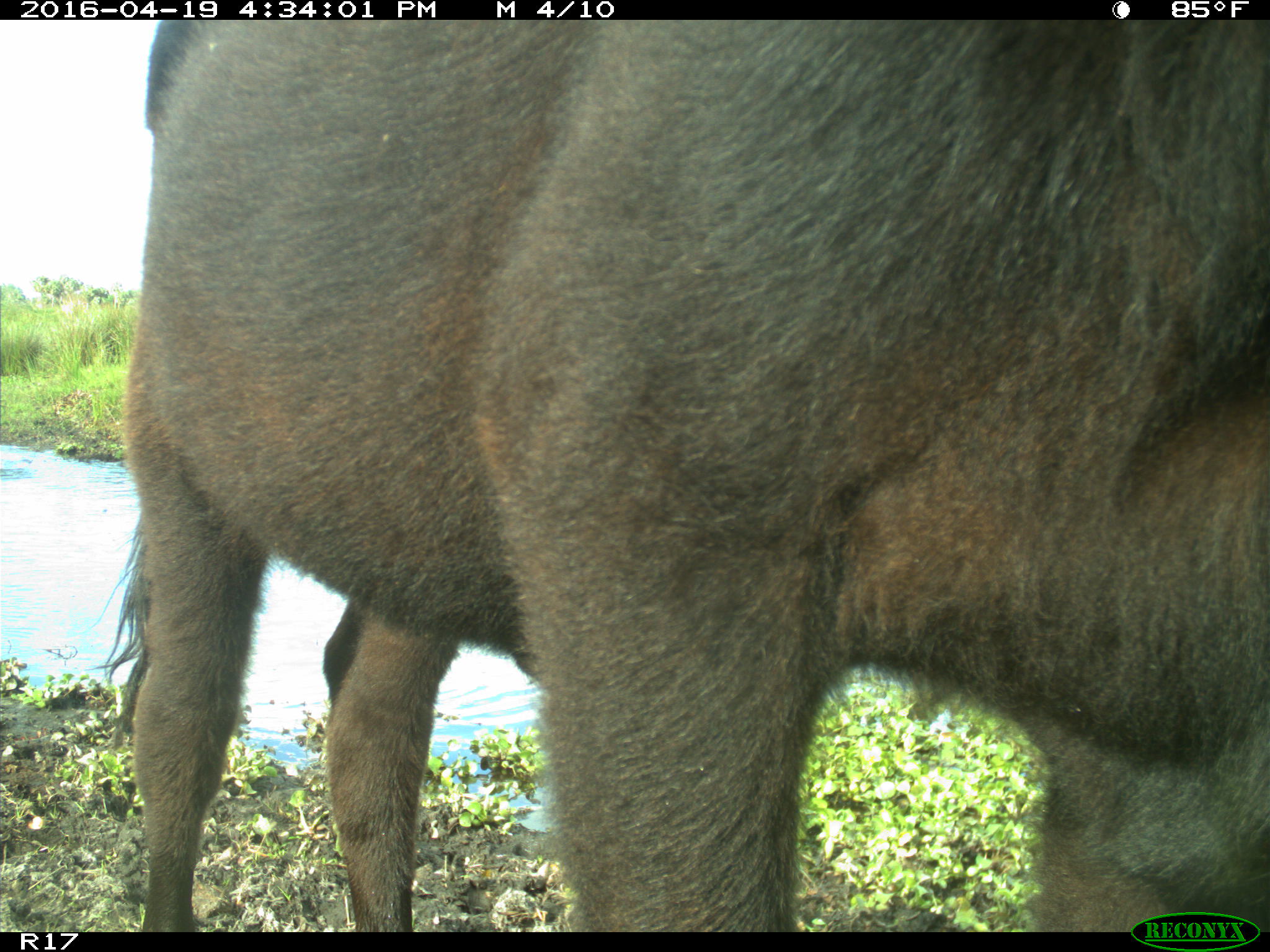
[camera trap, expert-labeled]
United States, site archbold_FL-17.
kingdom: Animalia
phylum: Chordata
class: Mammalia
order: Artiodactyla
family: Bovidae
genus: Bos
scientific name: Bos taurus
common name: domestic cow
Bos taurus (domestic cow).